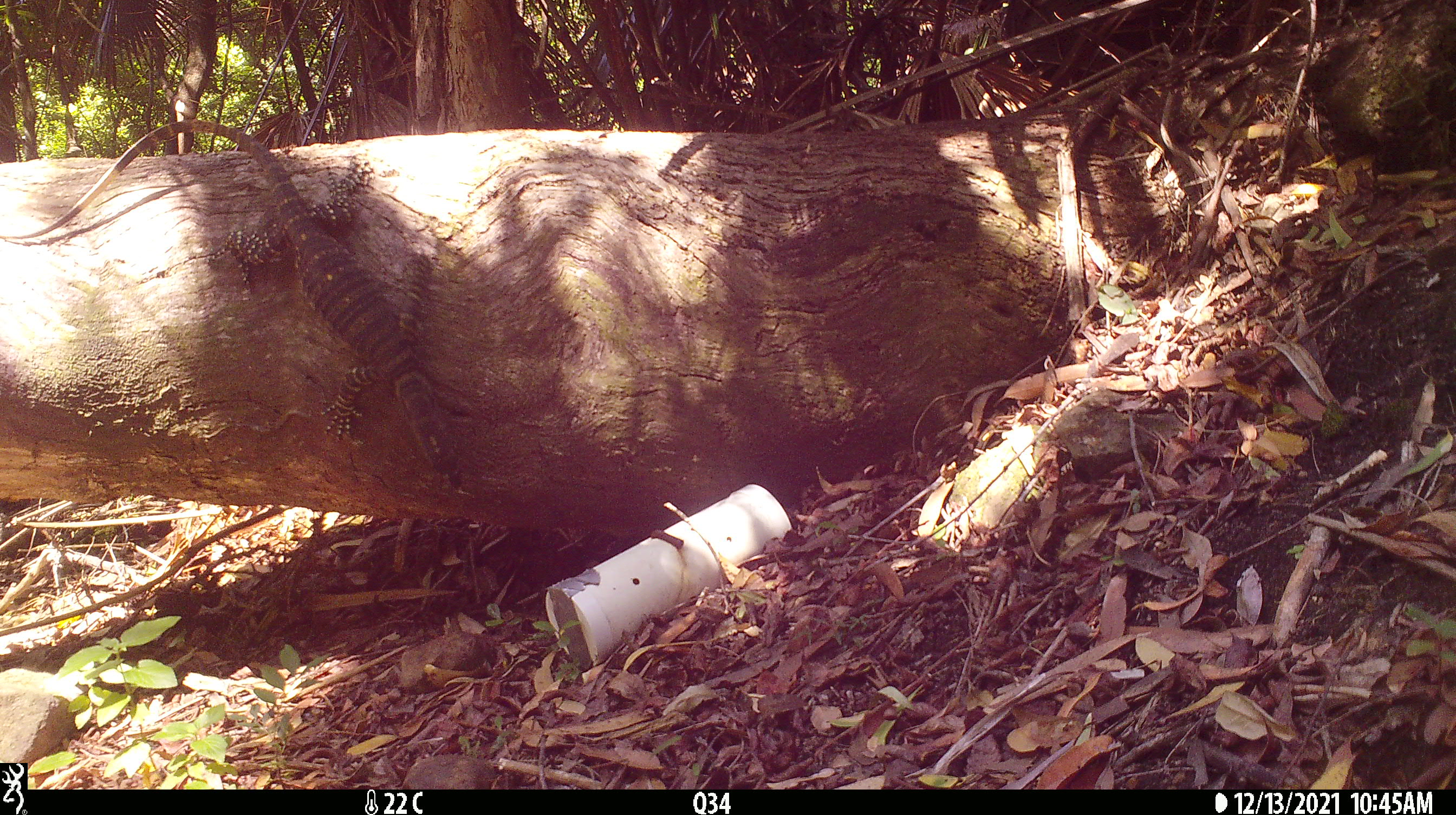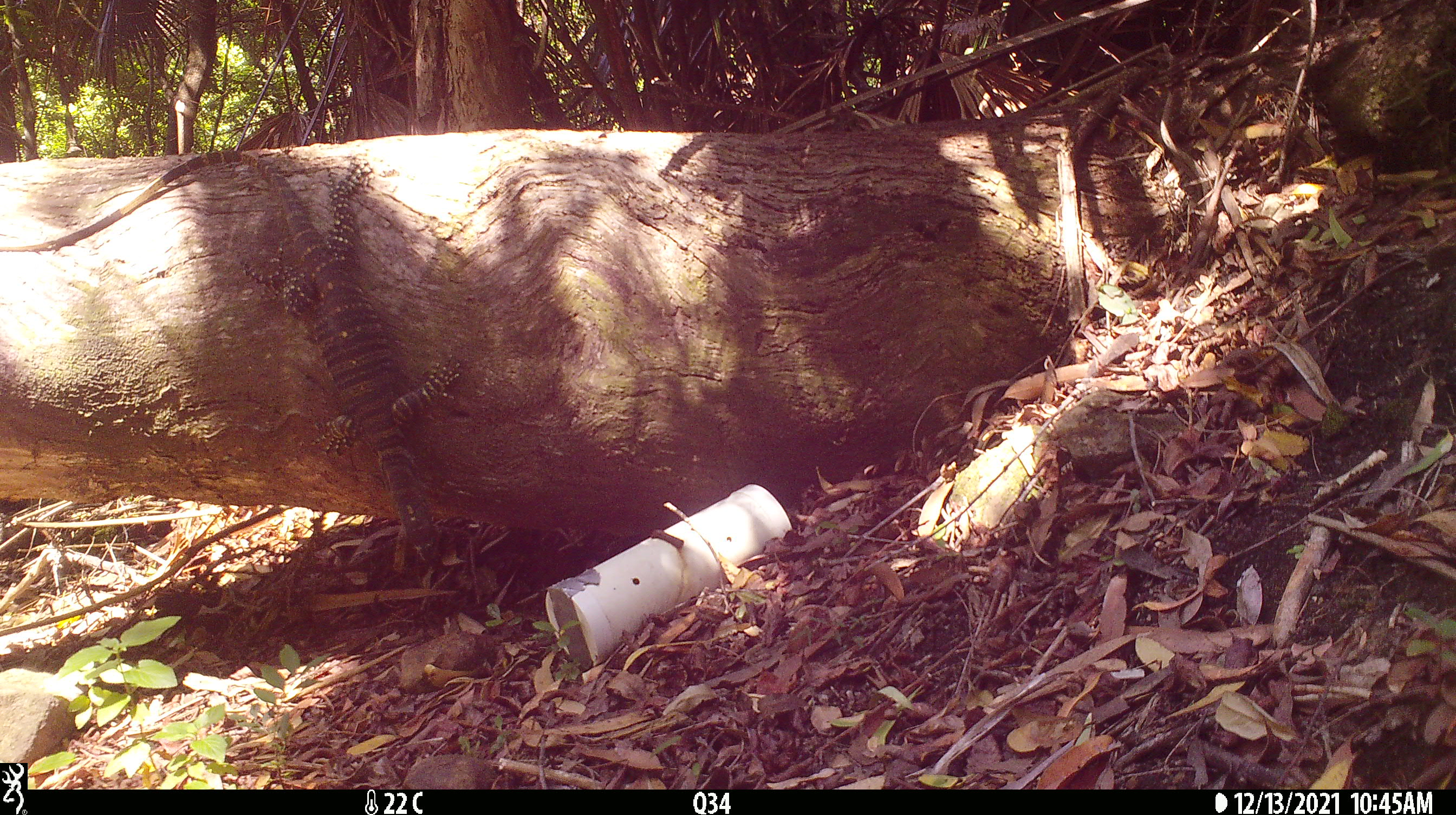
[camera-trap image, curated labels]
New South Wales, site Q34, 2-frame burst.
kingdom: Animalia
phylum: Chordata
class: Reptilia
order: Squamata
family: Varanidae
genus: Varanus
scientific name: Varanus varius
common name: lace monitor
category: goanna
Goanna (lace monitor) (Varanus varius).